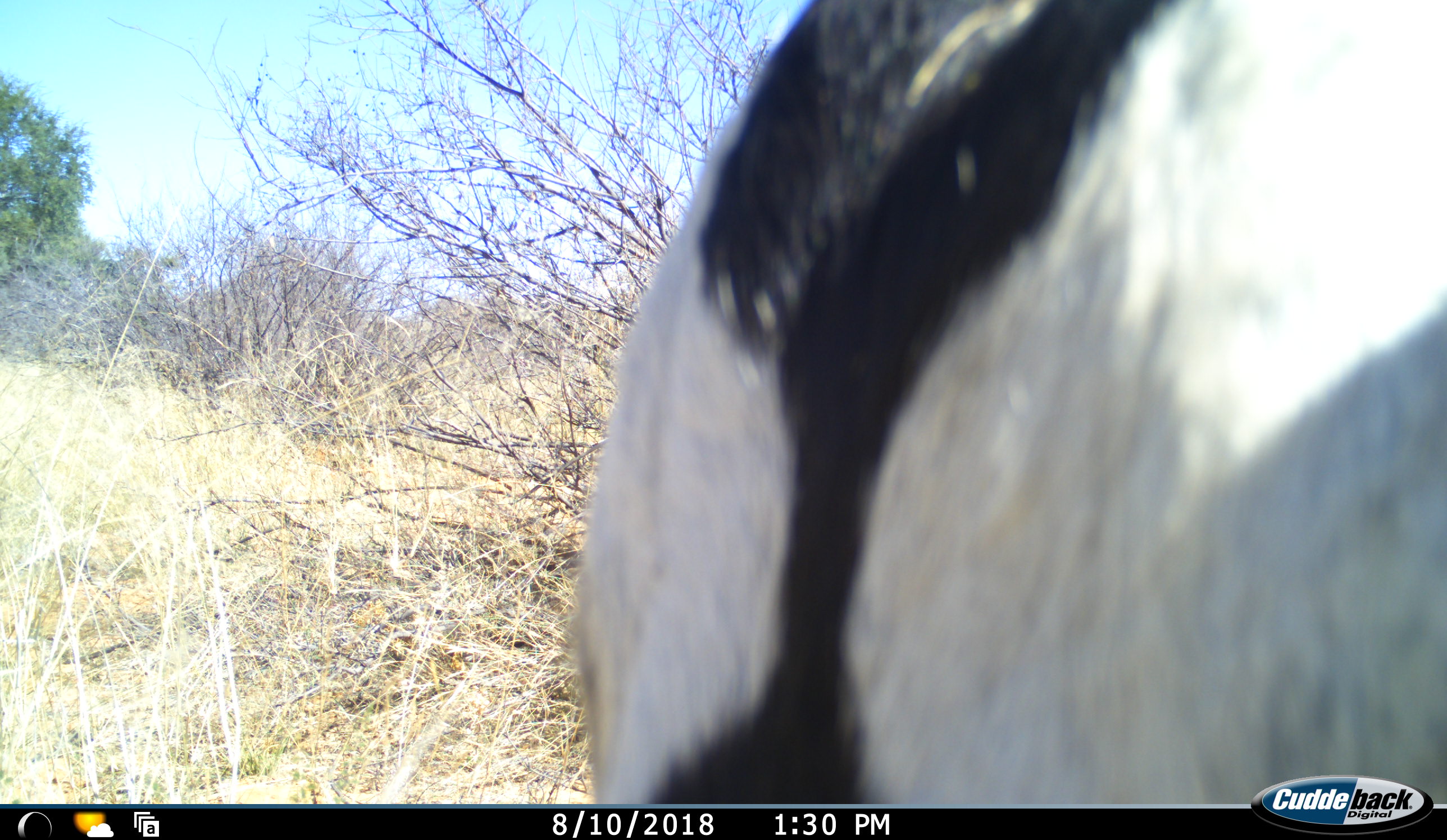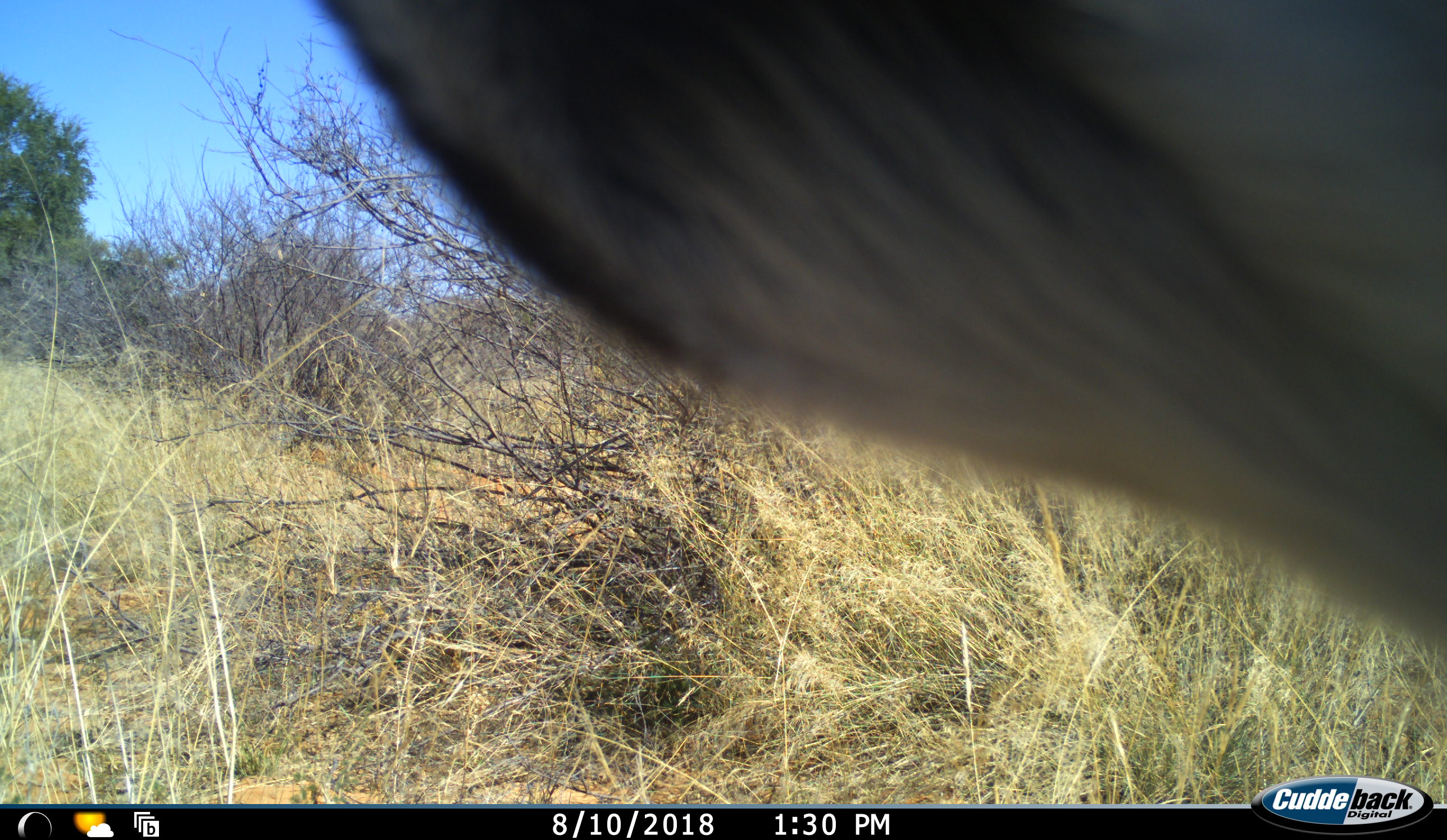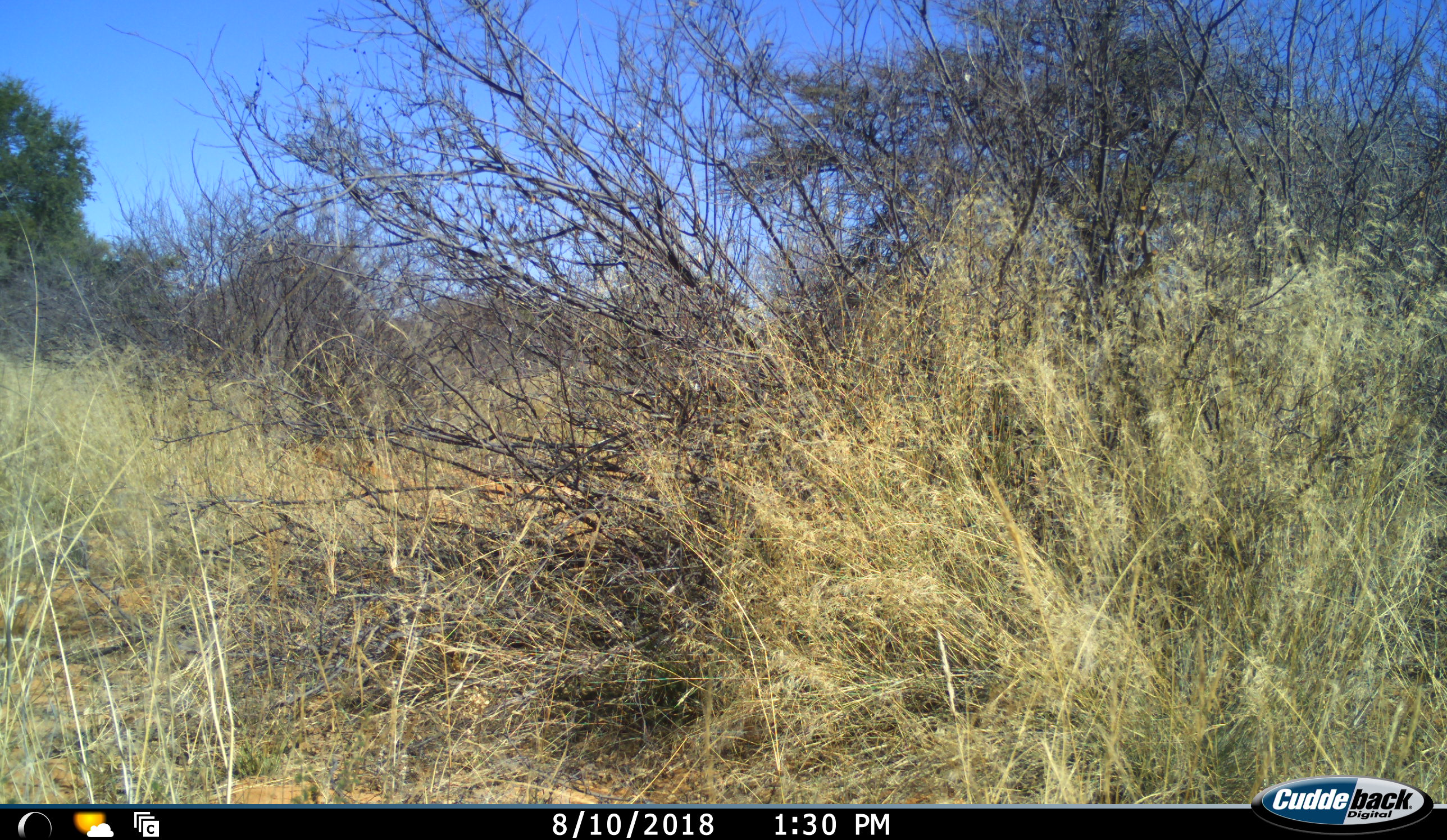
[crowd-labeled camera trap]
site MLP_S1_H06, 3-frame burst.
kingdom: Animalia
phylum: Chordata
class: Mammalia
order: Artiodactyla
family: Bovidae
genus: Oryx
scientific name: Oryx gazella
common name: gemsbok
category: oryx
Oryx (gemsbok) (Oryx gazella), count 1. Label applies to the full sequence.